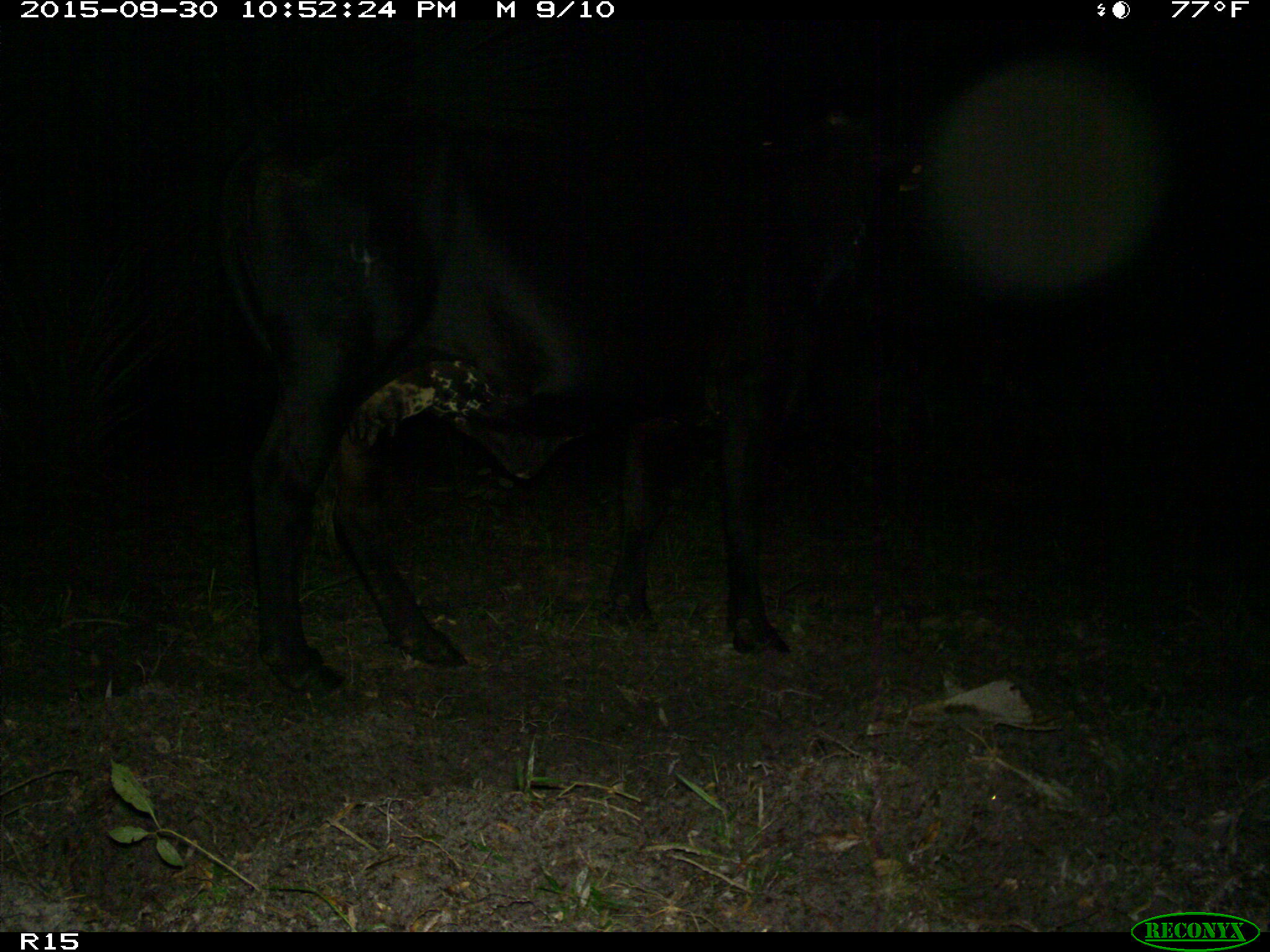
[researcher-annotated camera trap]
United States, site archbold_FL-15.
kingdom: Animalia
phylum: Chordata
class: Mammalia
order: Artiodactyla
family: Bovidae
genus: Bos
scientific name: Bos taurus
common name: domestic cow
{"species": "Bos taurus (domestic cow)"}